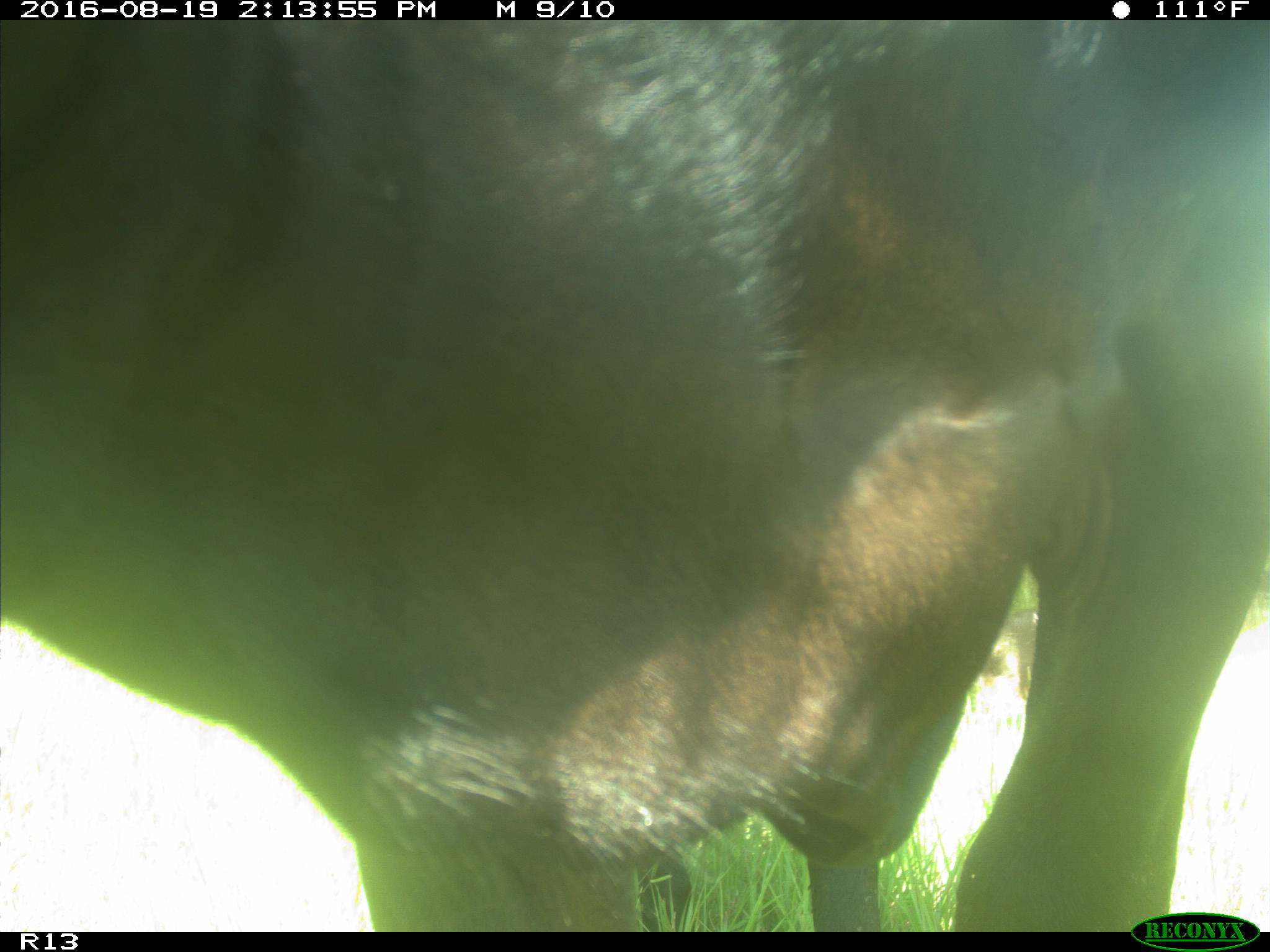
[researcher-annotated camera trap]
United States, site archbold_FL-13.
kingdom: Animalia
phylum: Chordata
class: Mammalia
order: Artiodactyla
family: Bovidae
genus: Bos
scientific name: Bos taurus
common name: domestic cow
Bos taurus (domestic cow).